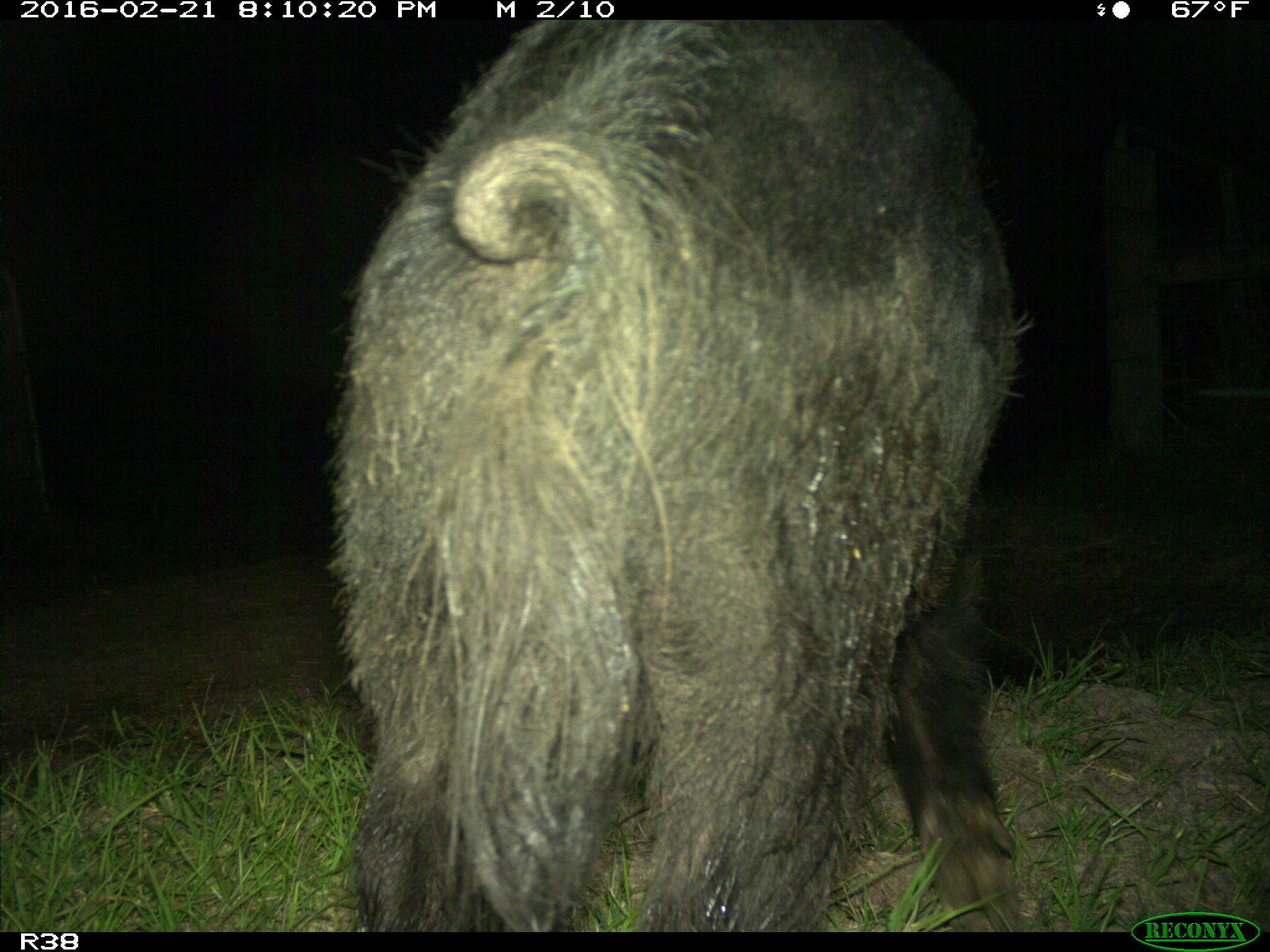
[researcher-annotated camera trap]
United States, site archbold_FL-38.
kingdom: Animalia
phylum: Chordata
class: Mammalia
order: Artiodactyla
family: Suidae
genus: Sus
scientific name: Sus scrofa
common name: wild boar